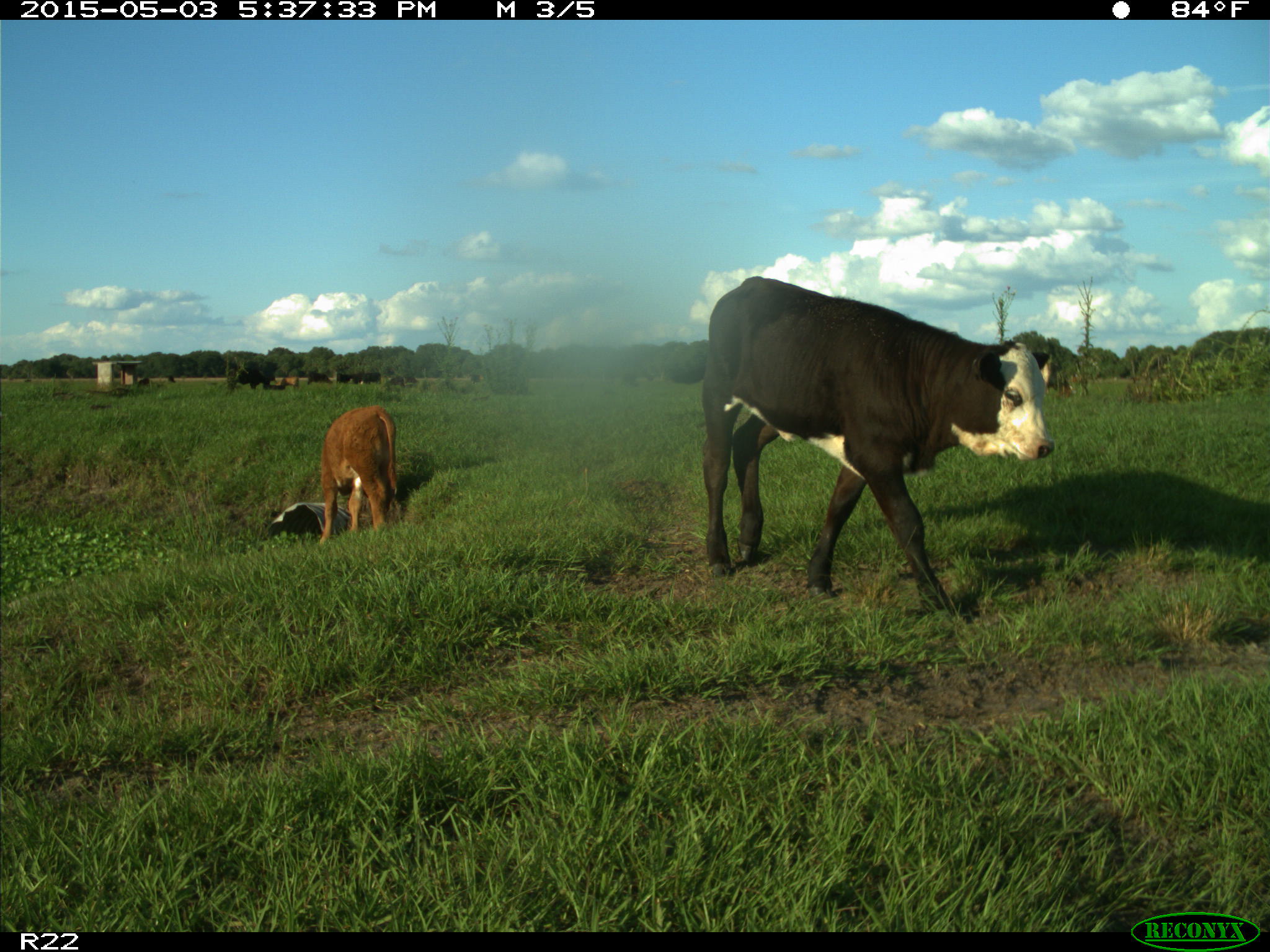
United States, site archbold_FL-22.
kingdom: Animalia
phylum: Chordata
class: Mammalia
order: Artiodactyla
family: Bovidae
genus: Bos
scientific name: Bos taurus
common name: domestic cow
Bos taurus (domestic cow).